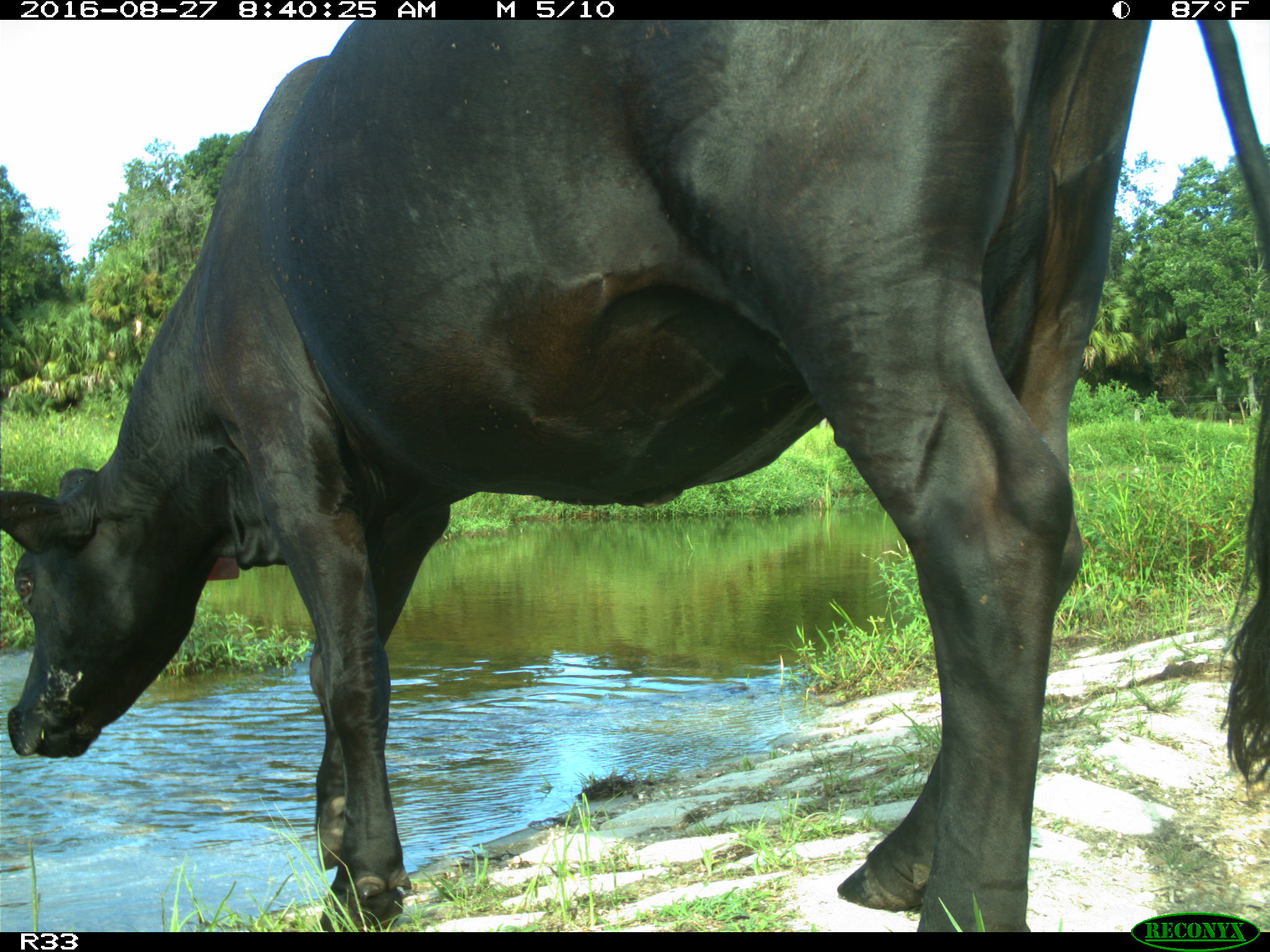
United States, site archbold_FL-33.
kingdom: Animalia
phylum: Chordata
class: Mammalia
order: Artiodactyla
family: Bovidae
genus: Bos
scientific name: Bos taurus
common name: domestic cow